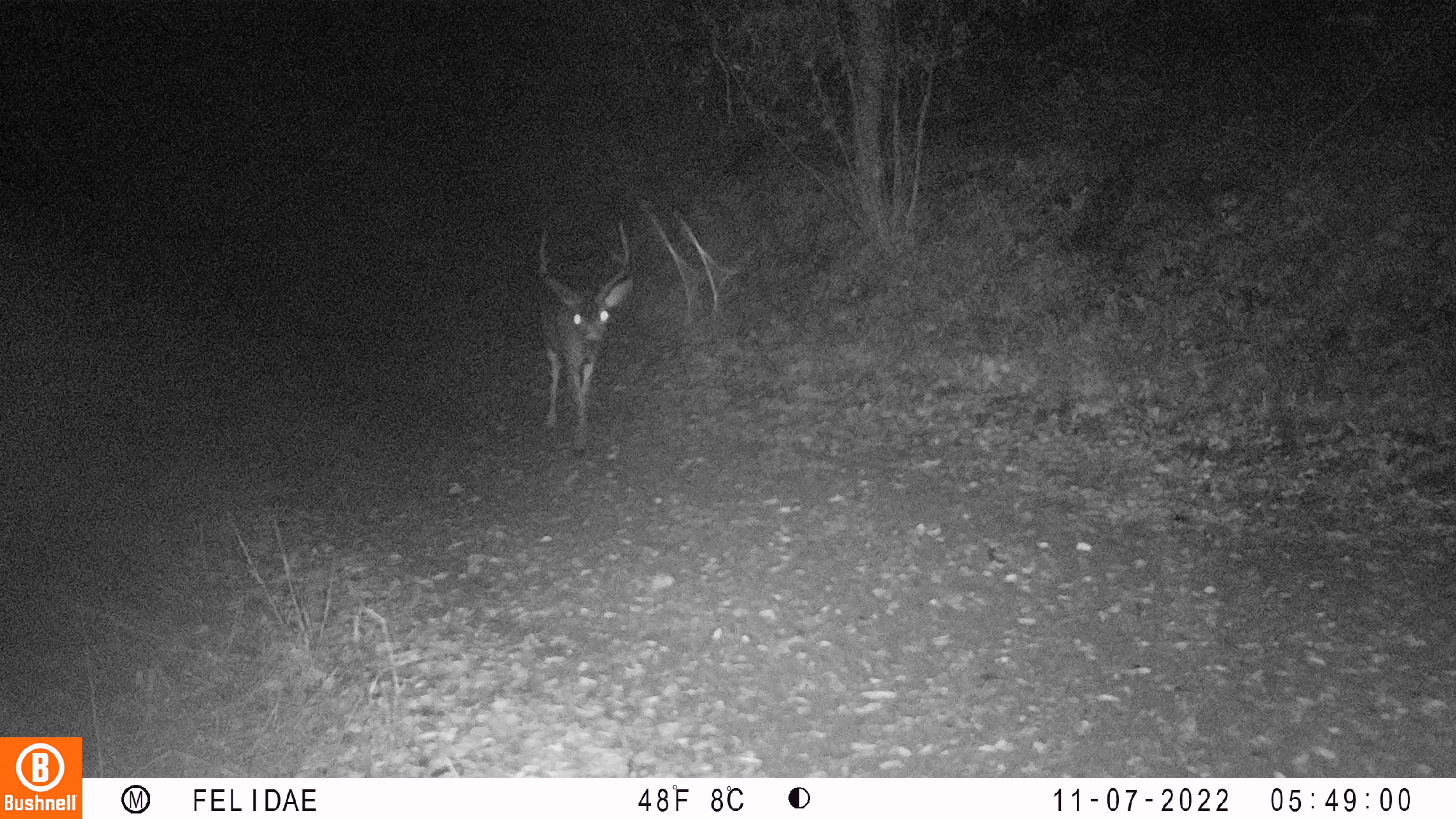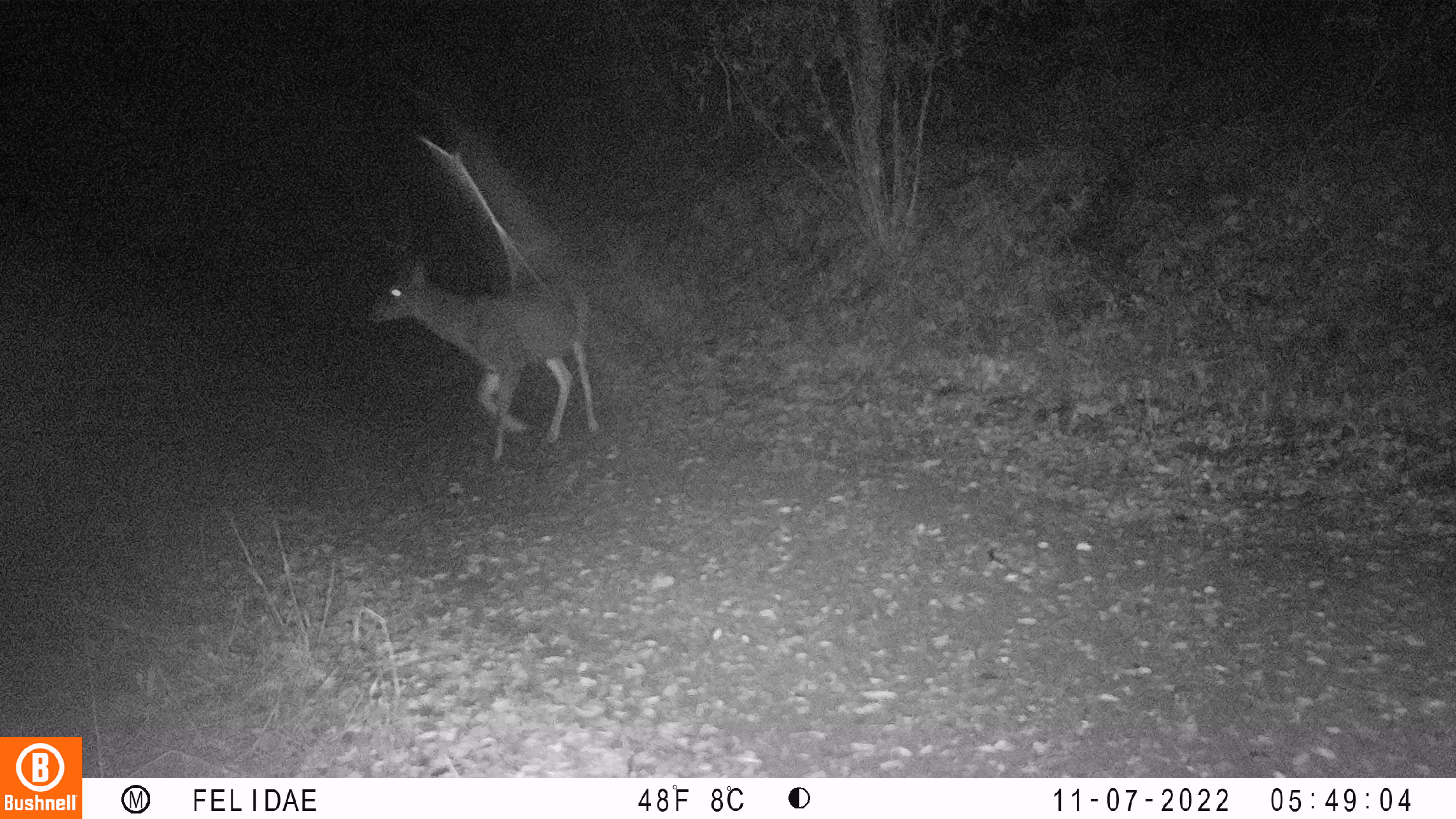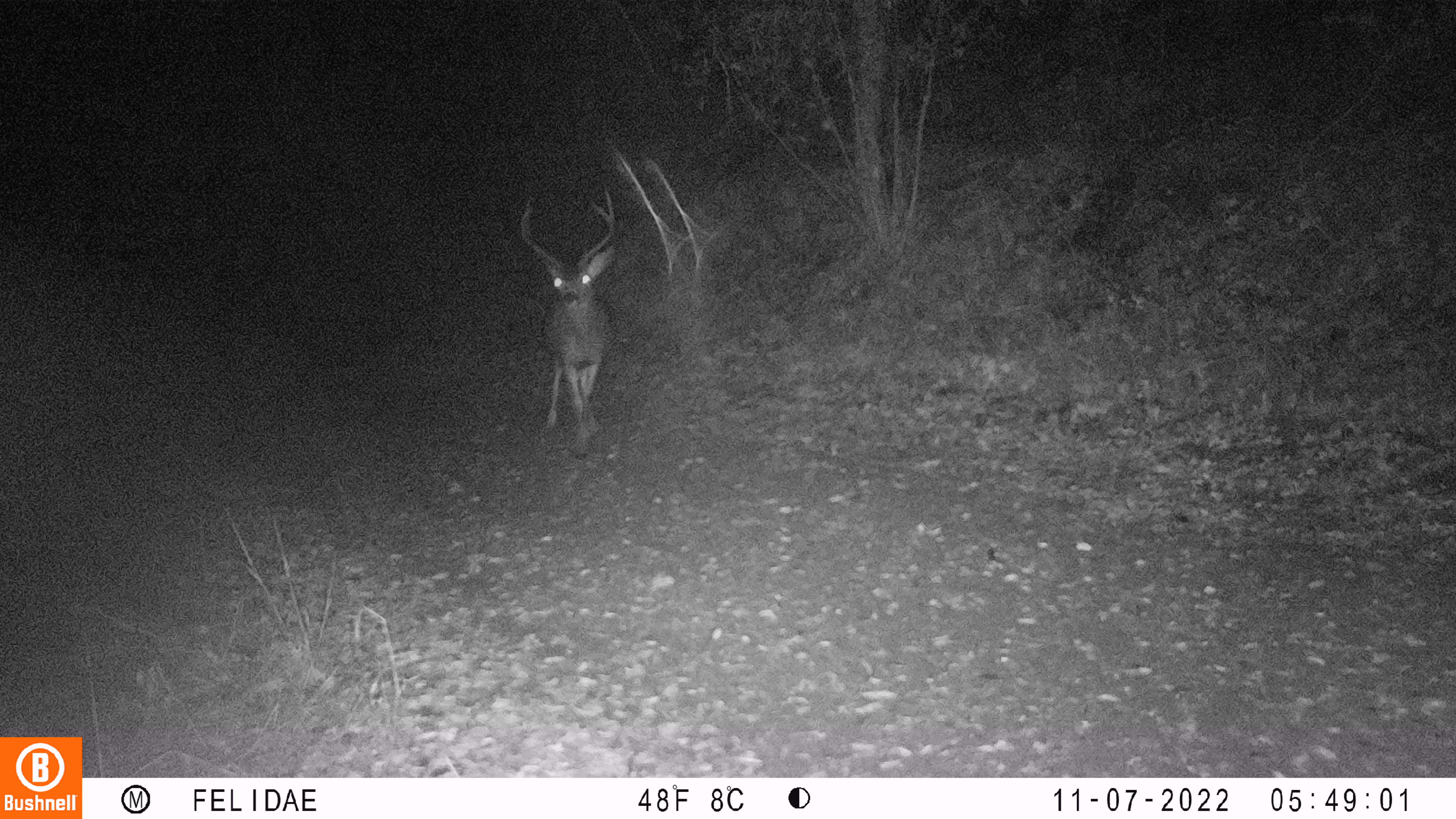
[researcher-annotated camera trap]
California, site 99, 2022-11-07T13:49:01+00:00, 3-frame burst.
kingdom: Animalia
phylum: Chordata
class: Mammalia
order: Artiodactyla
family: Cervidae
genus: Odocoileus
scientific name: Odocoileus hemionus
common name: mule deer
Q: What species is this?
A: Mule deer (Odocoileus hemionus).